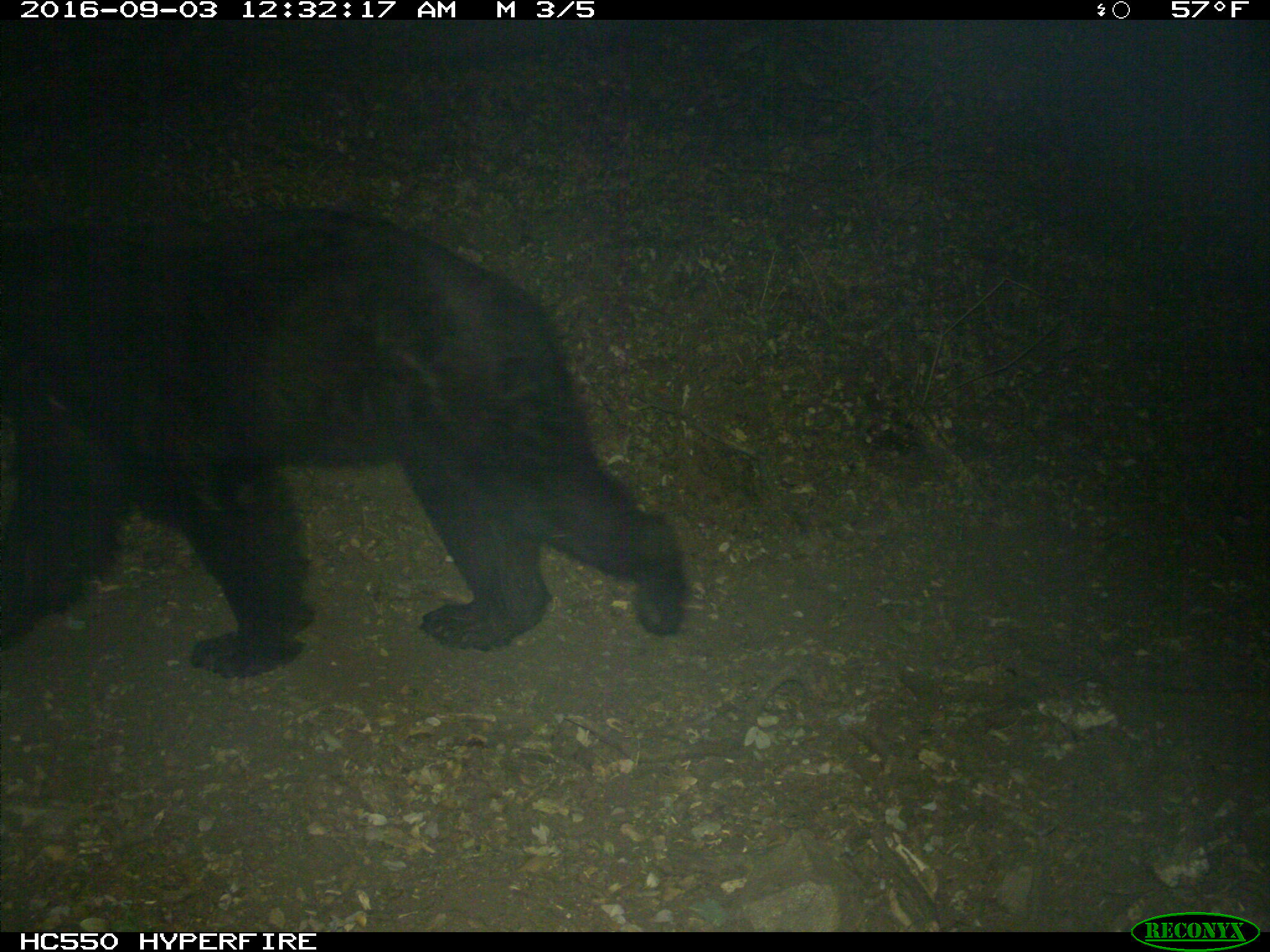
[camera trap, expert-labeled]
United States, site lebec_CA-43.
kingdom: Animalia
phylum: Chordata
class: Mammalia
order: Carnivora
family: Ursidae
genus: Ursus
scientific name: Ursus americanus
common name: american black bear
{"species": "Ursus americanus (american black bear)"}